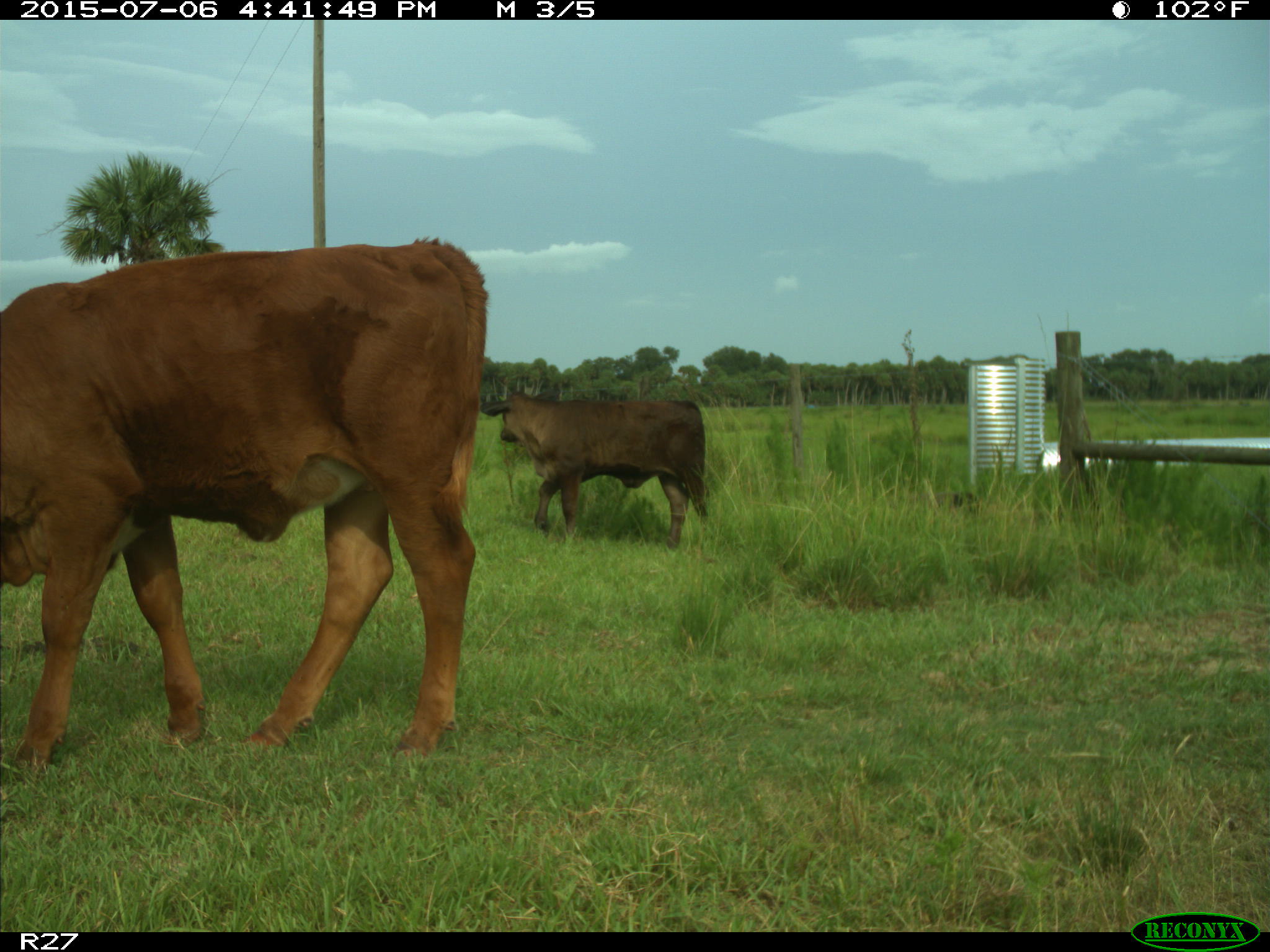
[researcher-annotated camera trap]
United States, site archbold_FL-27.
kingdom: Animalia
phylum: Chordata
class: Mammalia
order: Artiodactyla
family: Bovidae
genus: Bos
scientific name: Bos taurus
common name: domestic cow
Bos taurus (domestic cow).